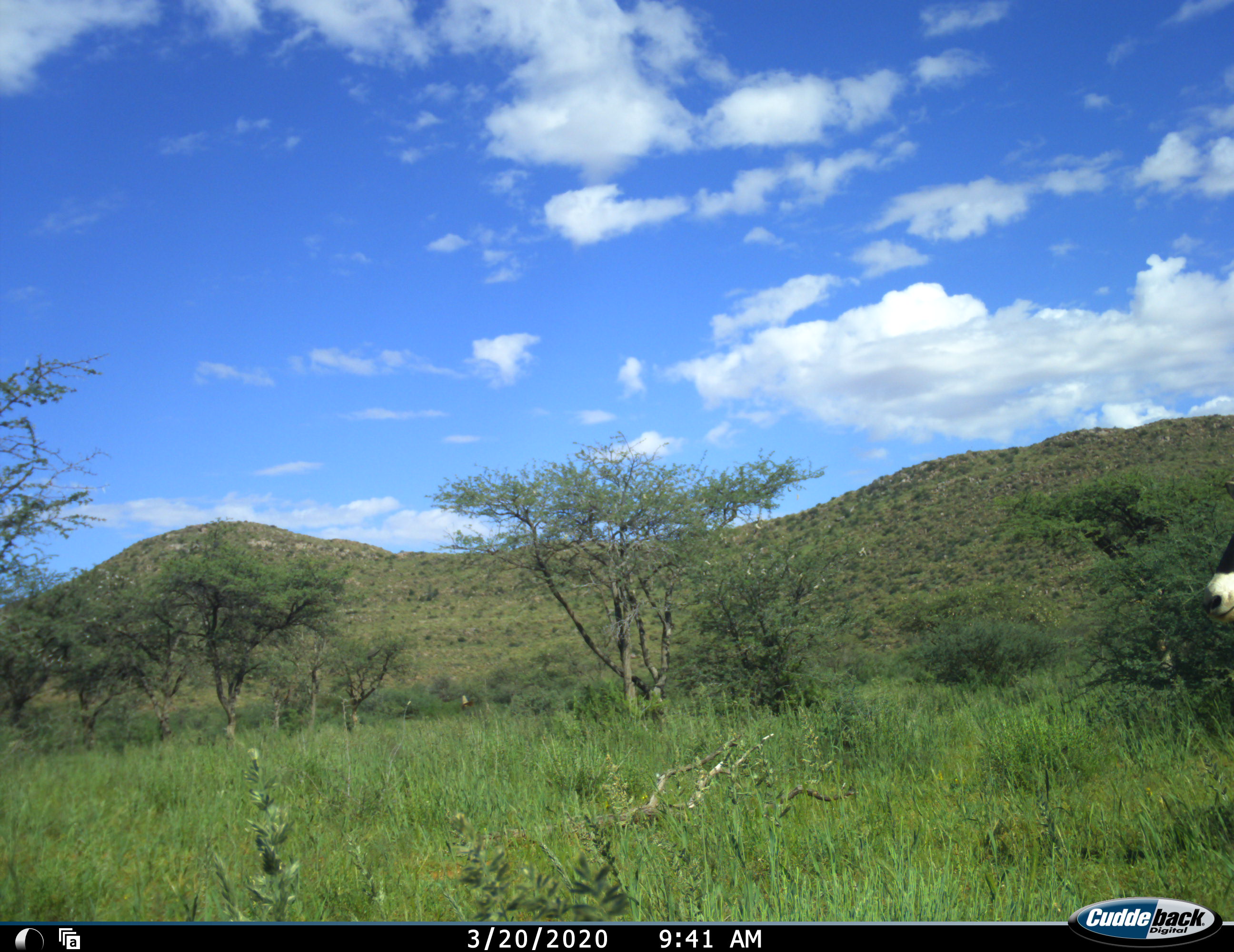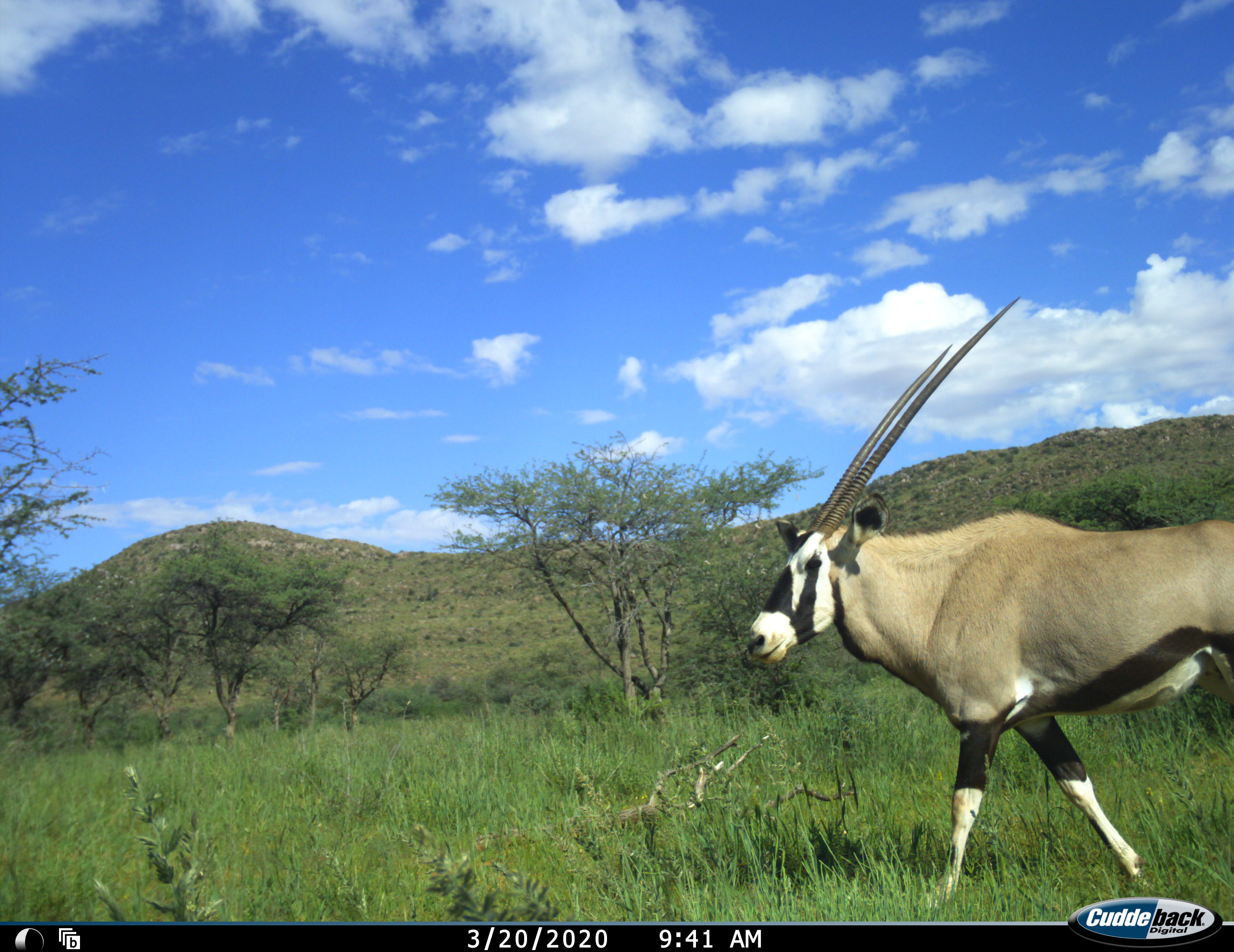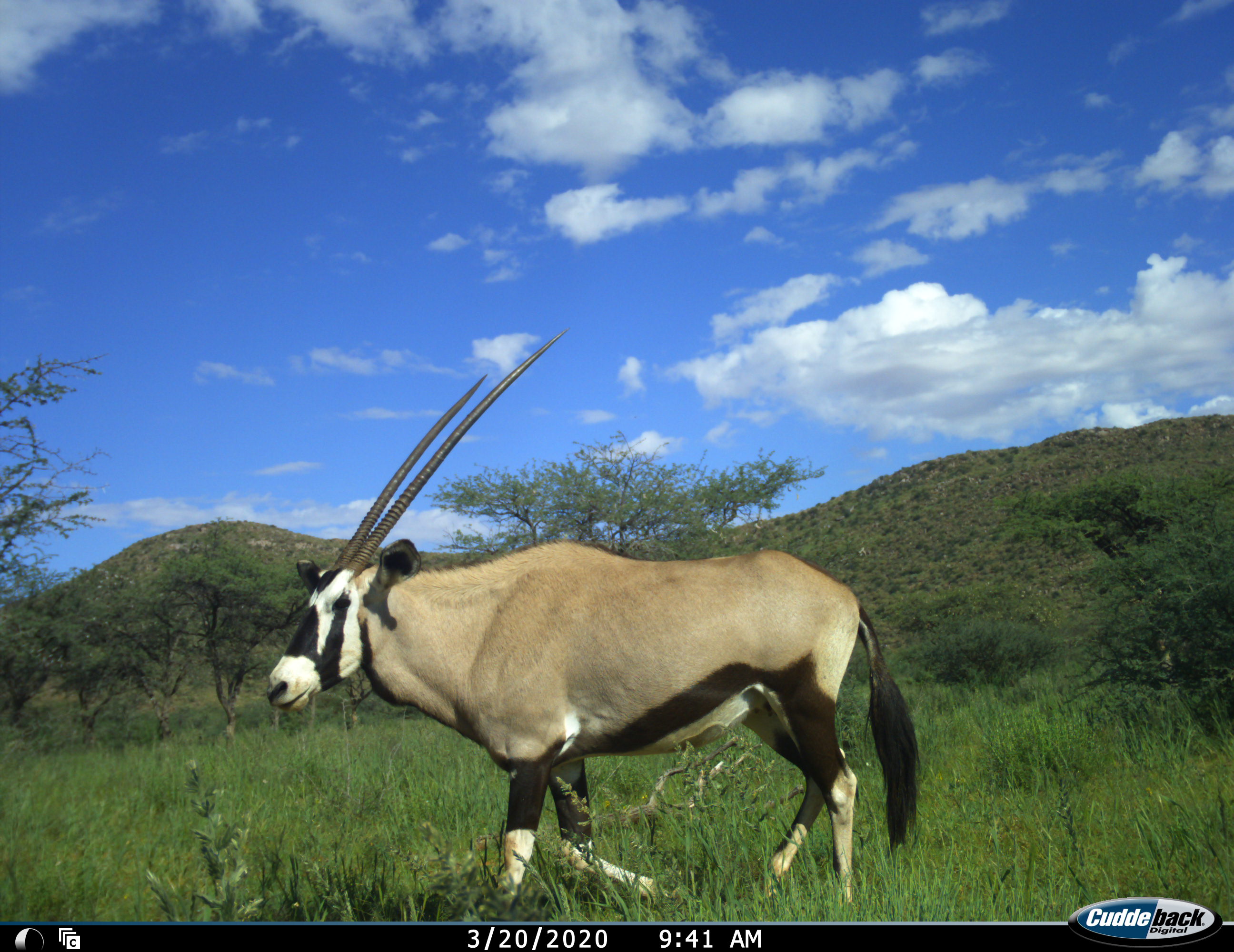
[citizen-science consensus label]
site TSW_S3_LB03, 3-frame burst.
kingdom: Animalia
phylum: Chordata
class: Mammalia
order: Artiodactyla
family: Bovidae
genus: Oryx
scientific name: Oryx gazella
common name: gemsbok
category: oryx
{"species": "oryx (gemsbok) (Oryx gazella)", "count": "1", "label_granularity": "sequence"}